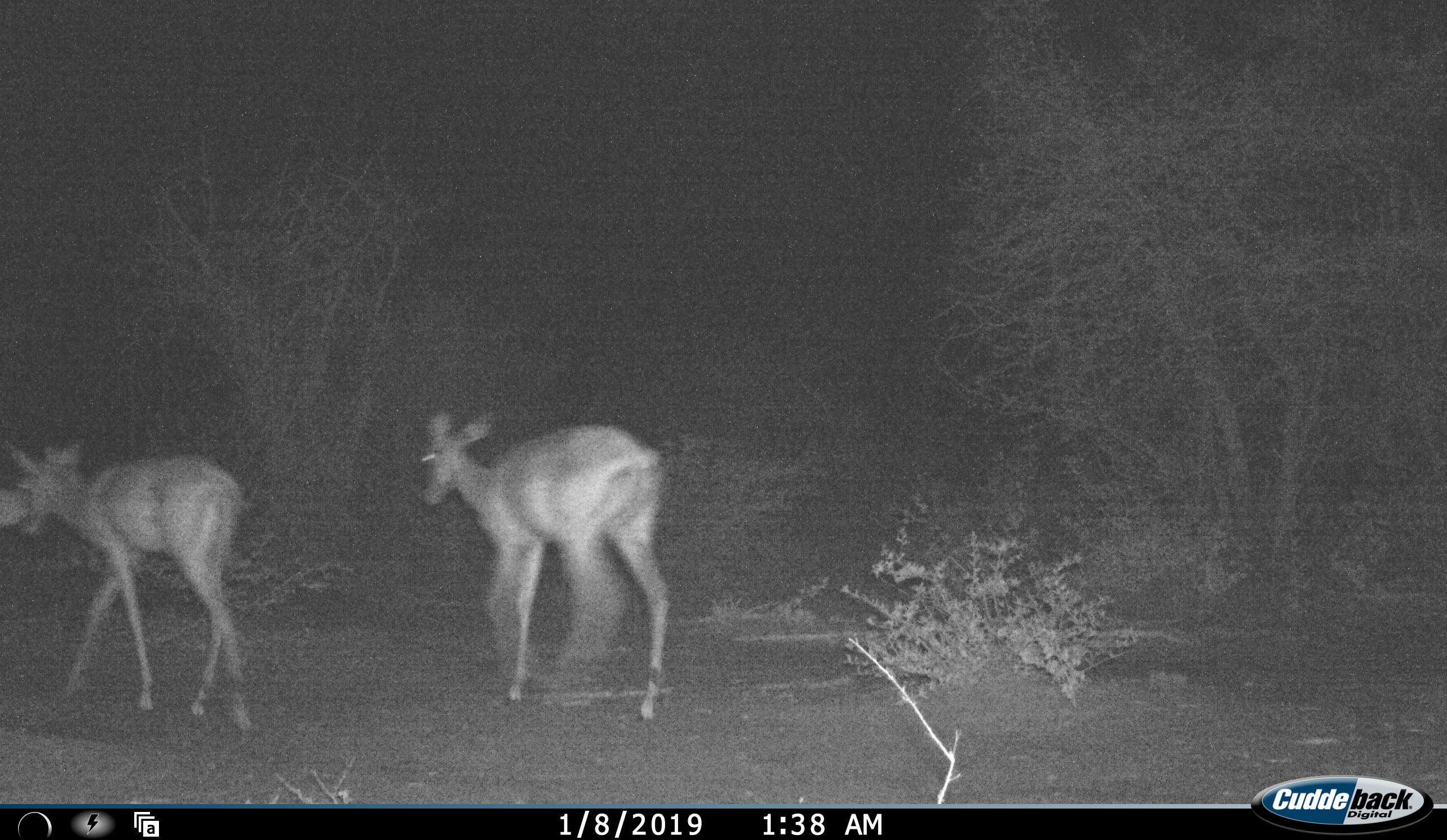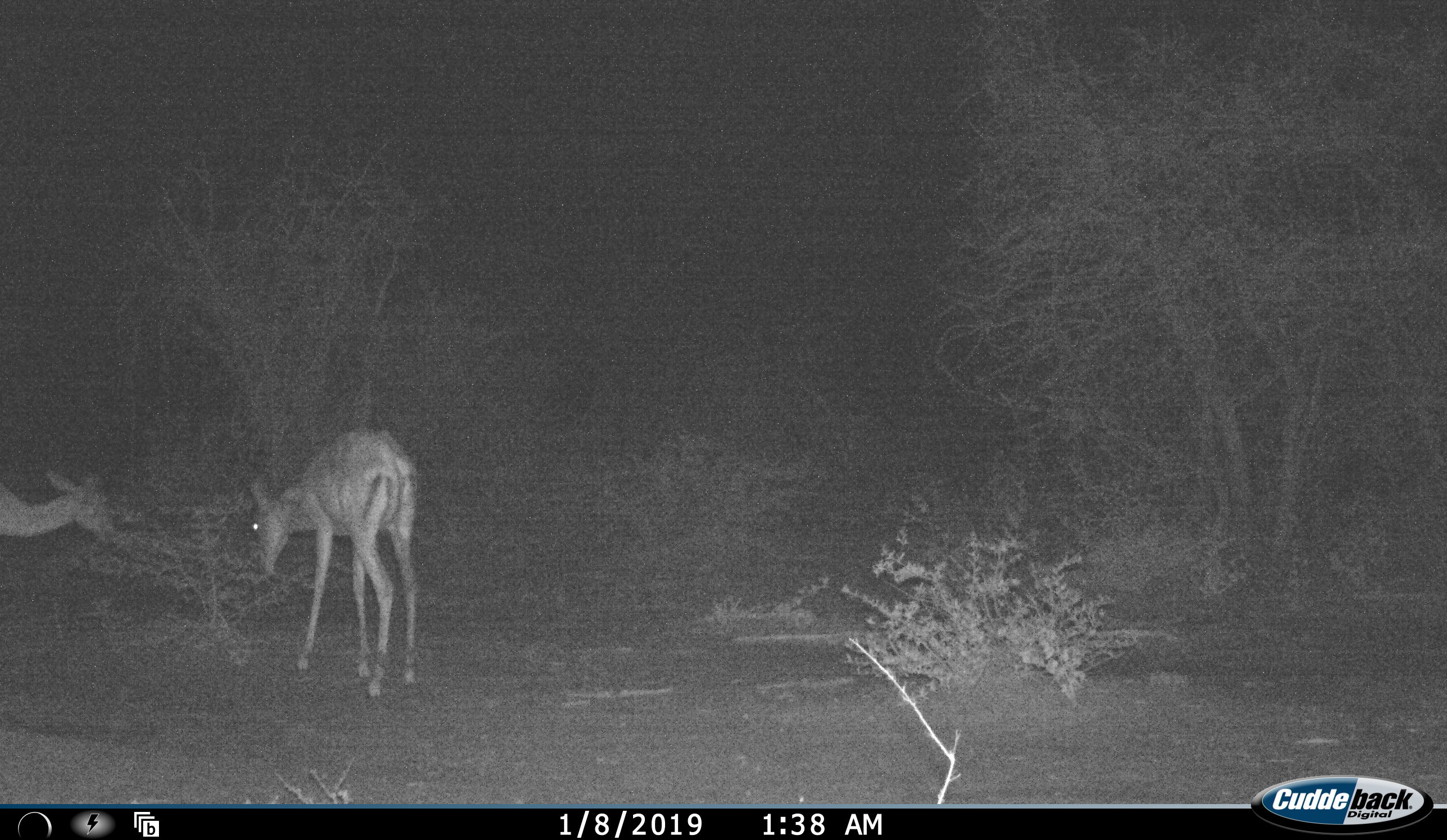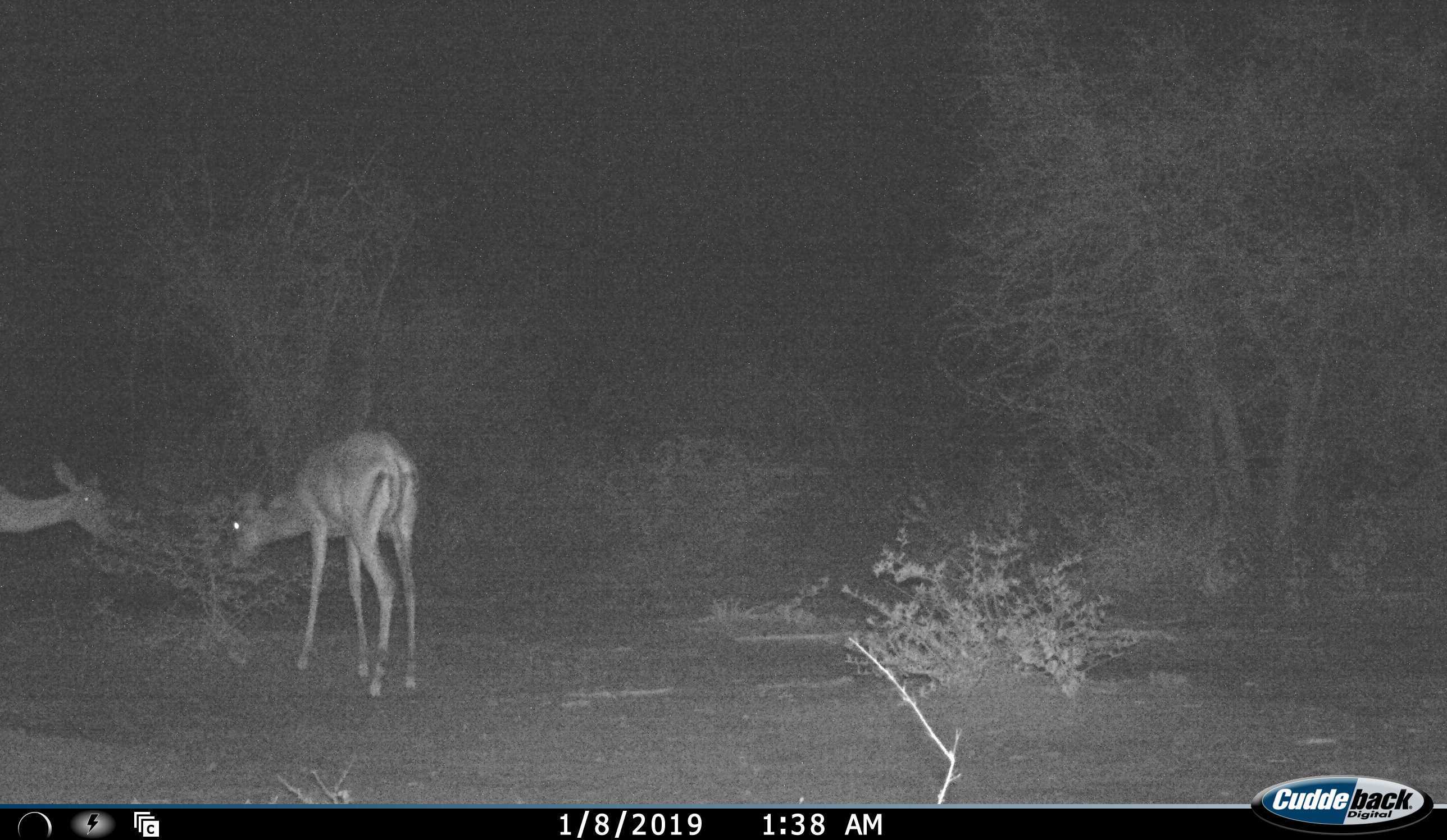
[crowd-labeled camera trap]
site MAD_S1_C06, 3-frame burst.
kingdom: Animalia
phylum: Chordata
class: Mammalia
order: Artiodactyla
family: Bovidae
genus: Aepyceros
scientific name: Aepyceros melampus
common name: impala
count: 2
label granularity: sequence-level